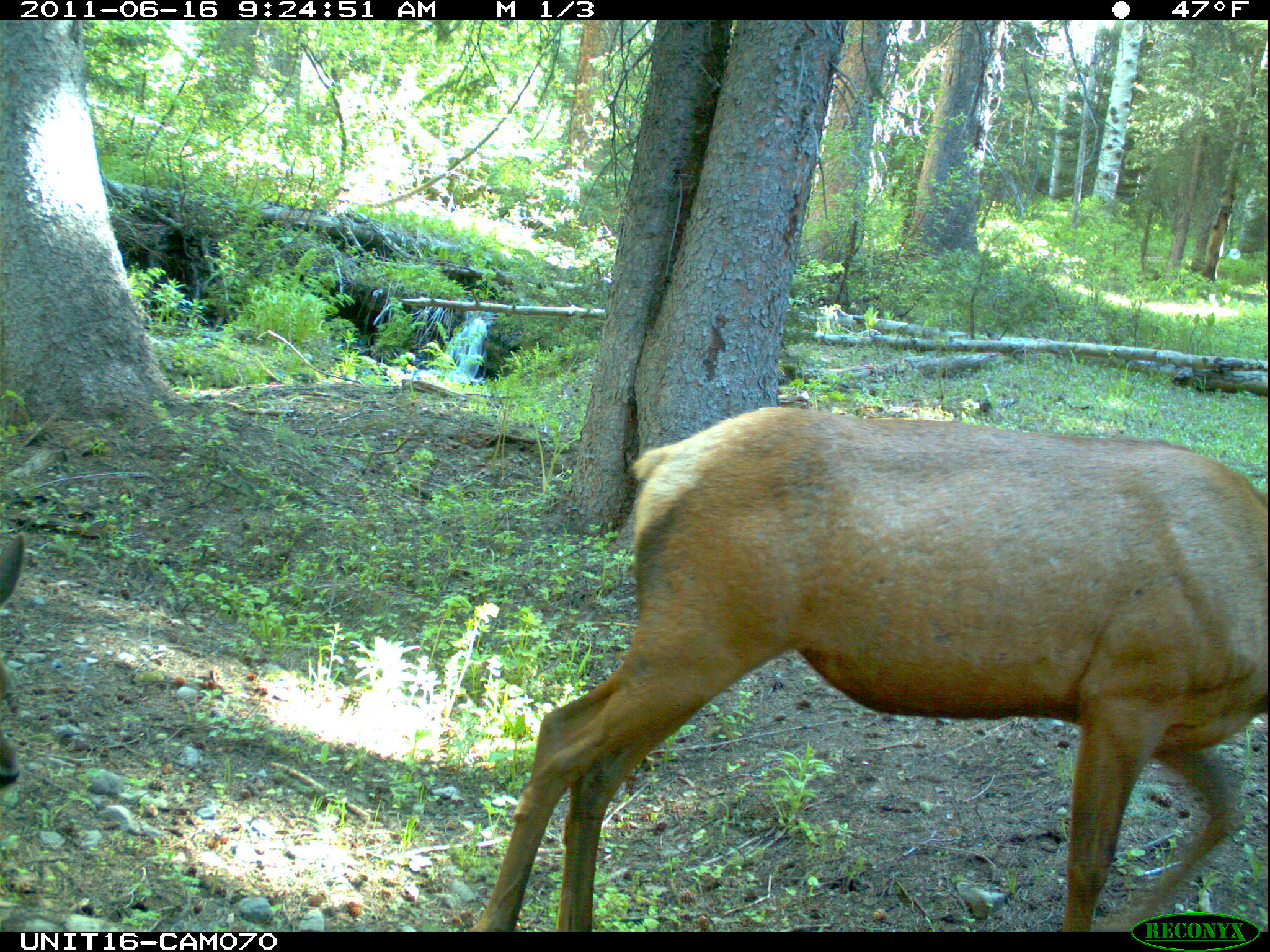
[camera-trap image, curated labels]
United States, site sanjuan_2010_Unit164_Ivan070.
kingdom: Animalia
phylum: Chordata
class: Mammalia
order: Artiodactyla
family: Cervidae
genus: Cervus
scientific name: Cervus elaphus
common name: red deer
Cervus elaphus (red deer).